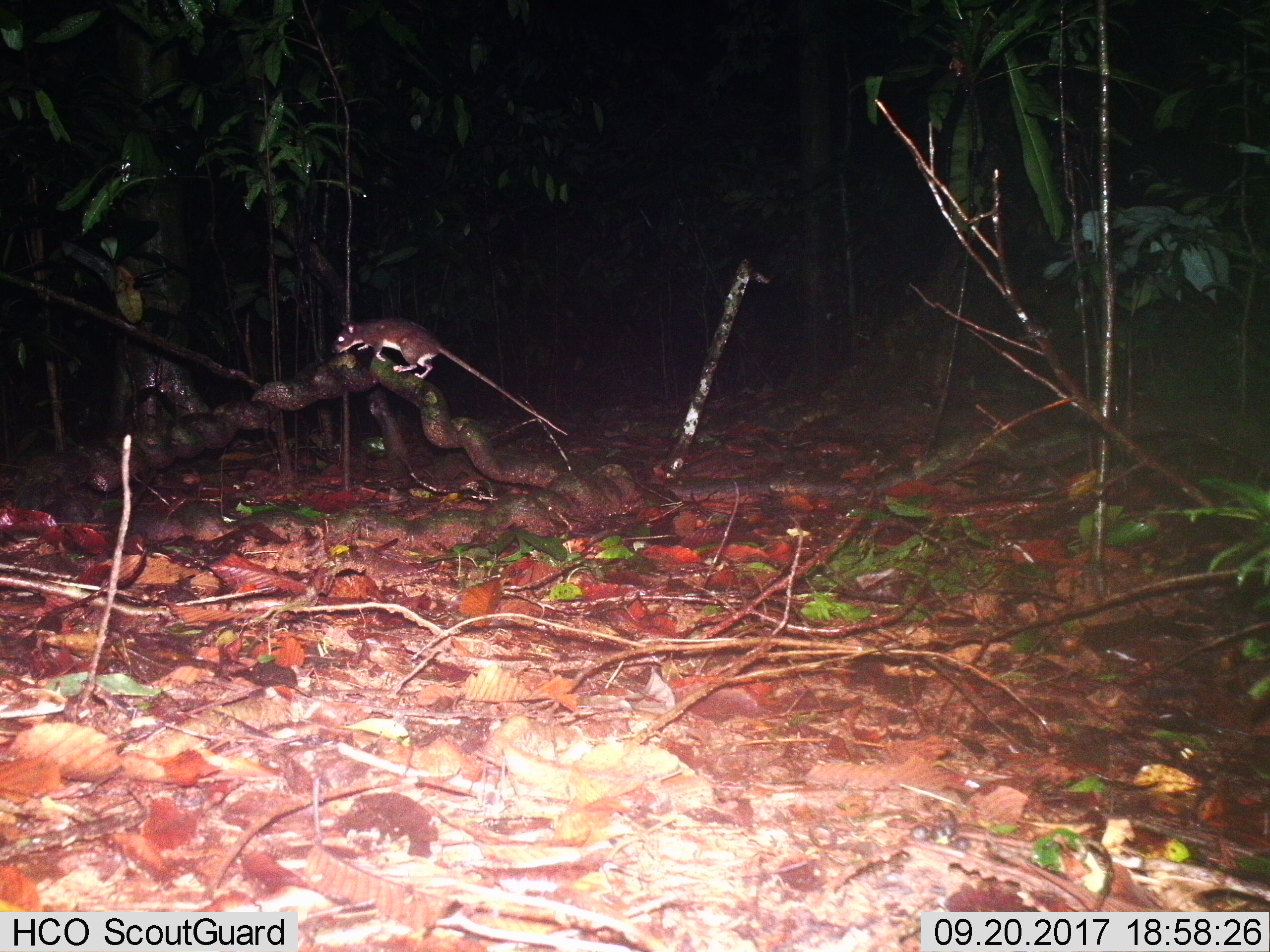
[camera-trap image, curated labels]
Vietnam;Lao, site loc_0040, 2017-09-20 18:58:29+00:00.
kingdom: Animalia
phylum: Chordata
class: Mammalia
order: Rodentia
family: Muridae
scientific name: Muridae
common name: old-world mice and rats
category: unidentified murid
Unidentified murid (old-world mice and rats) (Muridae). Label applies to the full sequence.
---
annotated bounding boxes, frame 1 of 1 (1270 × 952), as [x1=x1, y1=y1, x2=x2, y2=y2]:
unidentified murid: [x1=330, y1=315, x2=568, y2=436]